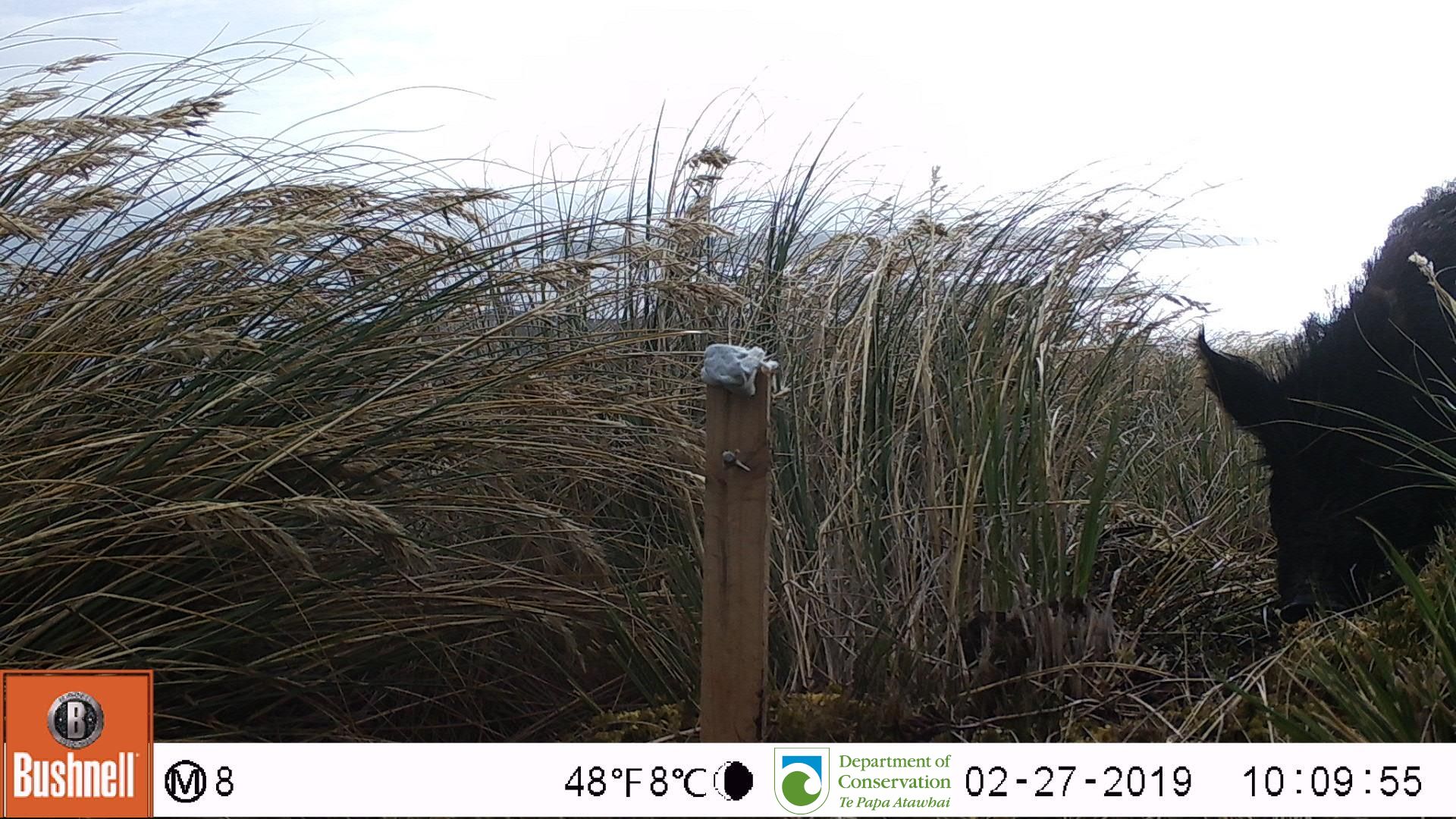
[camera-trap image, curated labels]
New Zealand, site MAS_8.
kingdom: Animalia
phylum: Chordata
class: Mammalia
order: Artiodactyla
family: Suidae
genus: Sus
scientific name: Sus scrofa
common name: pig